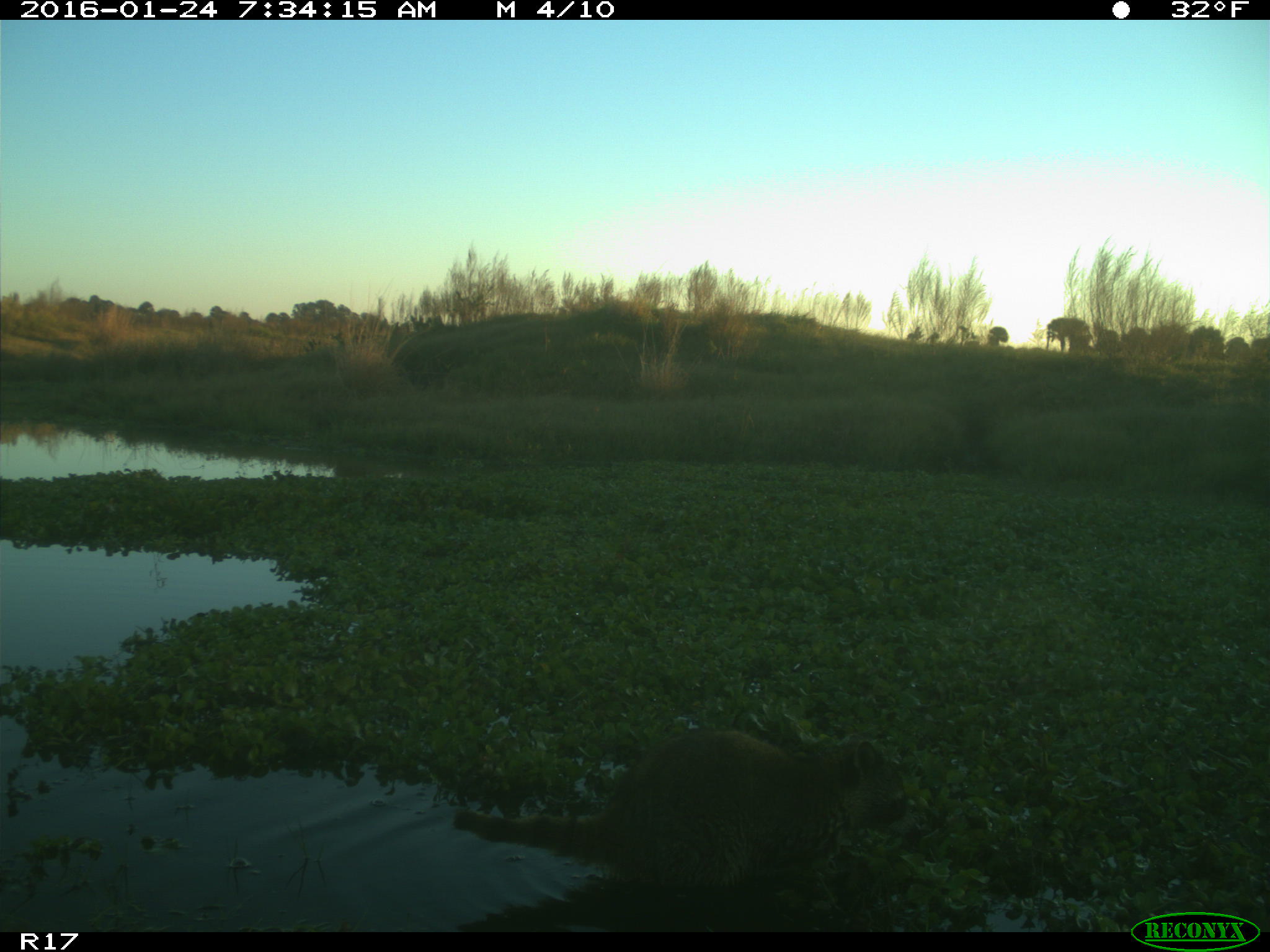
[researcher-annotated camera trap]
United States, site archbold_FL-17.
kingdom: Animalia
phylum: Chordata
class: Mammalia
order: Carnivora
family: Procyonidae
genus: Procyon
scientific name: Procyon lotor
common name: common raccoon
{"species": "Procyon lotor (common raccoon)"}